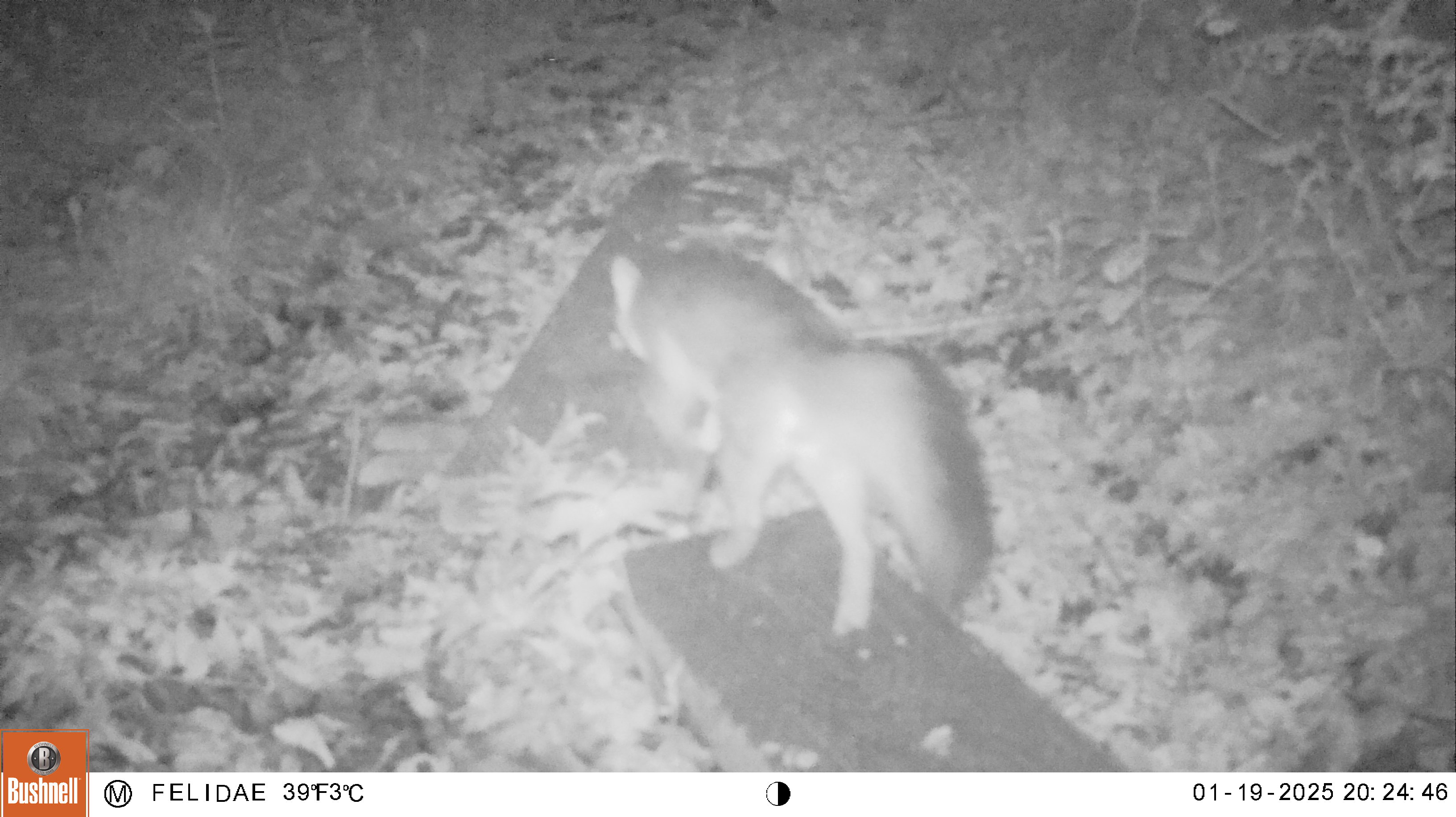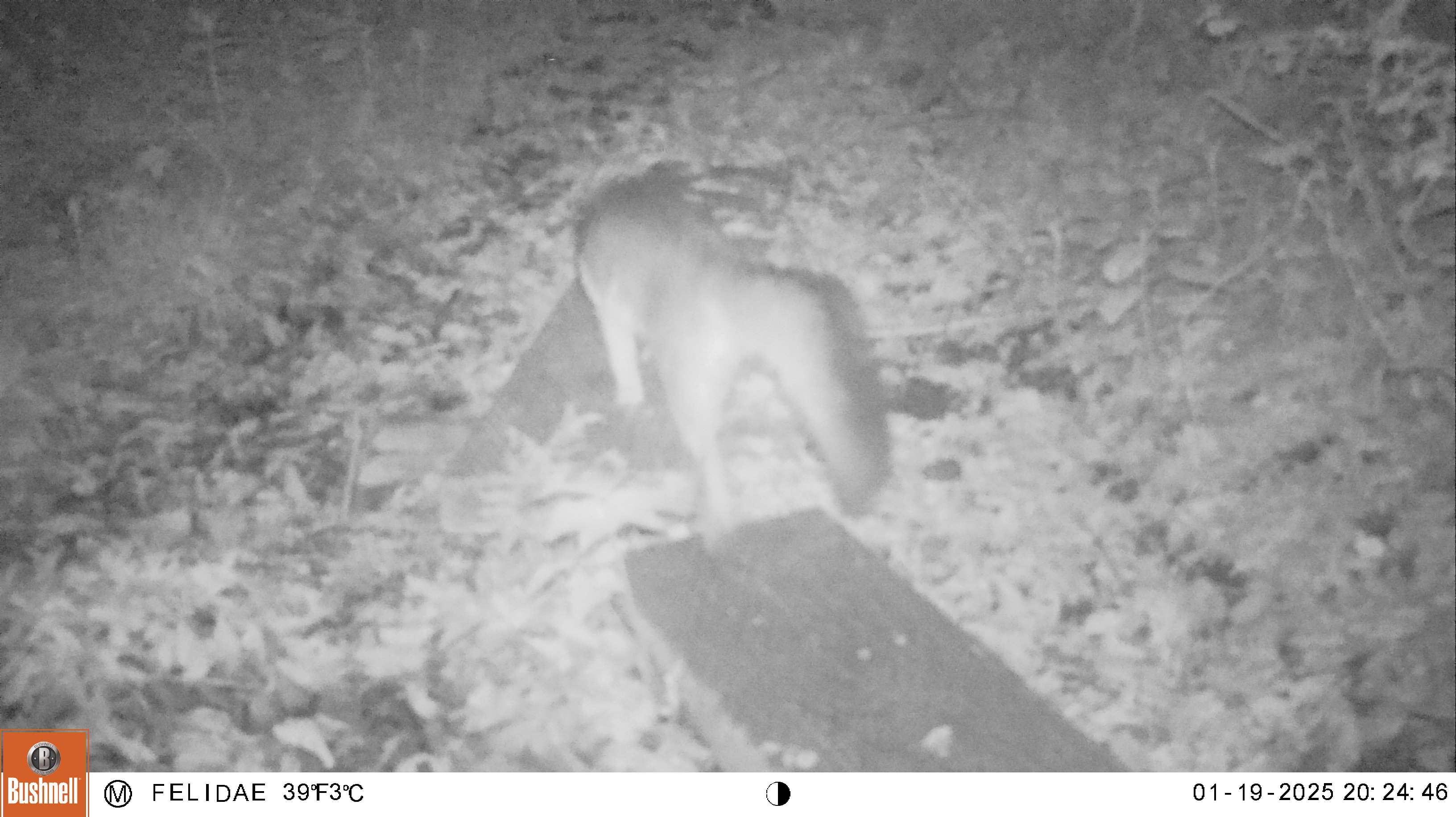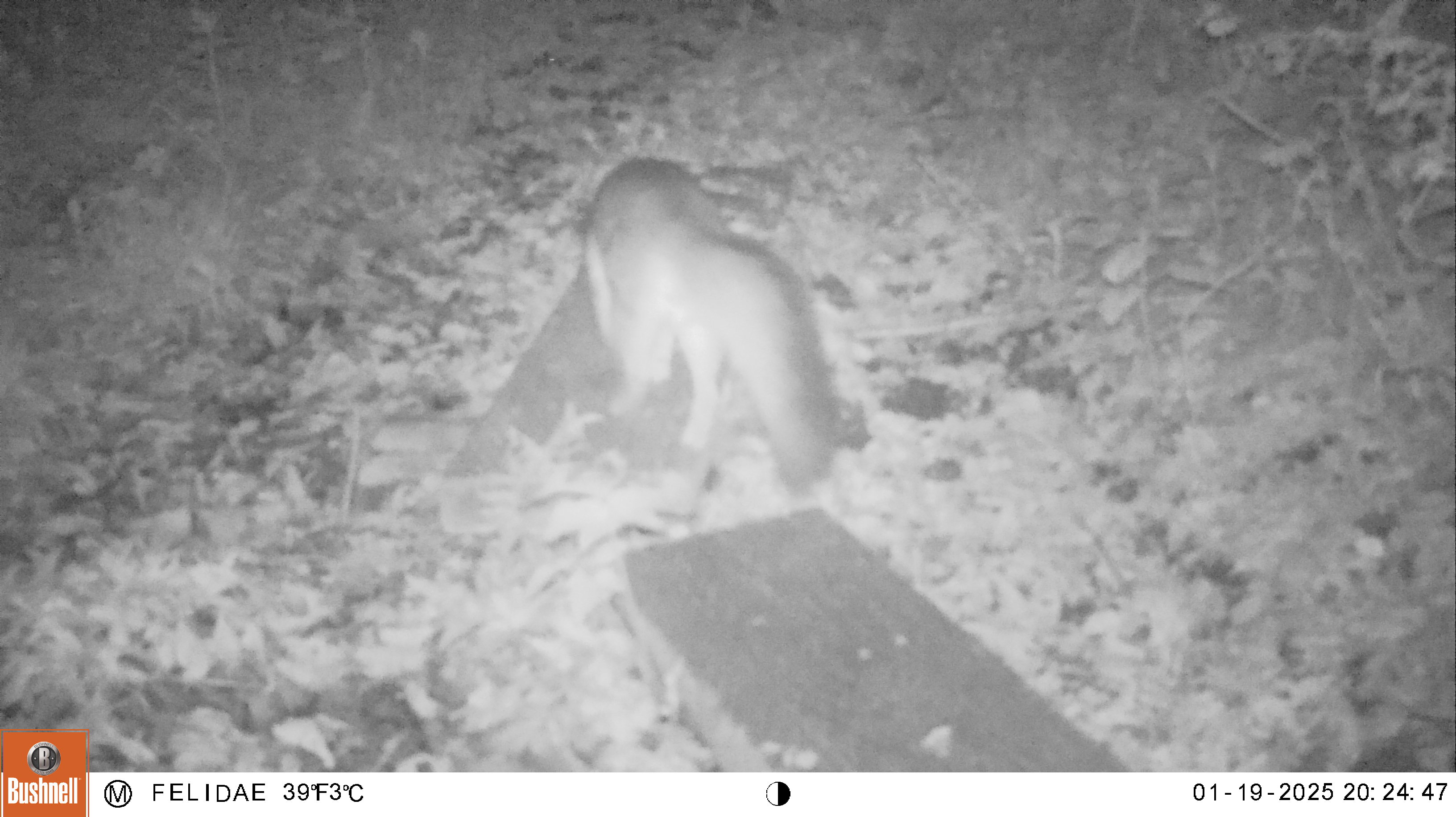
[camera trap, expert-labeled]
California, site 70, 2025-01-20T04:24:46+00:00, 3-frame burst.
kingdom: Animalia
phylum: Chordata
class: Mammalia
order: Carnivora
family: Canidae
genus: Urocyon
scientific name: Urocyon cinereoargenteus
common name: gray fox